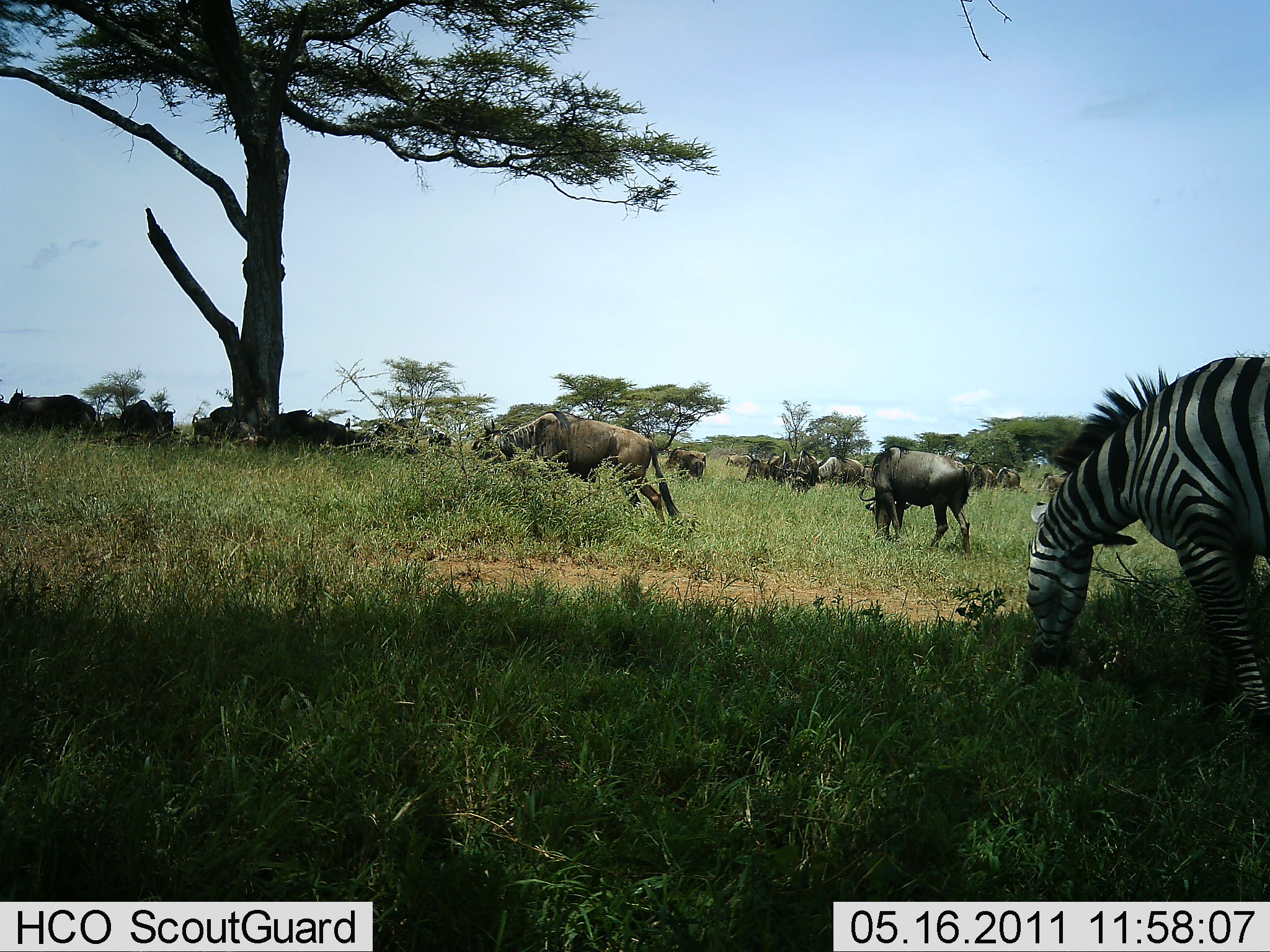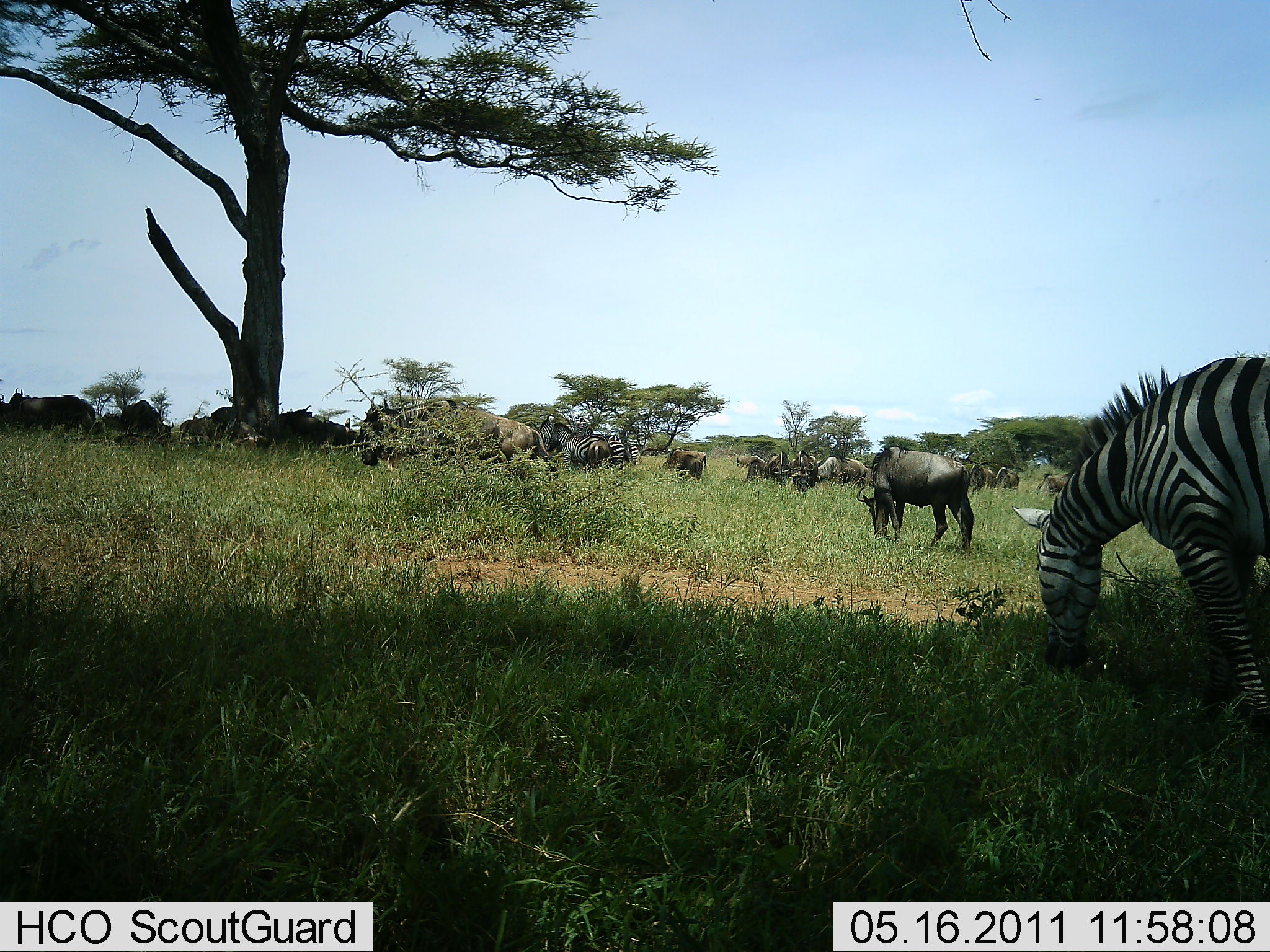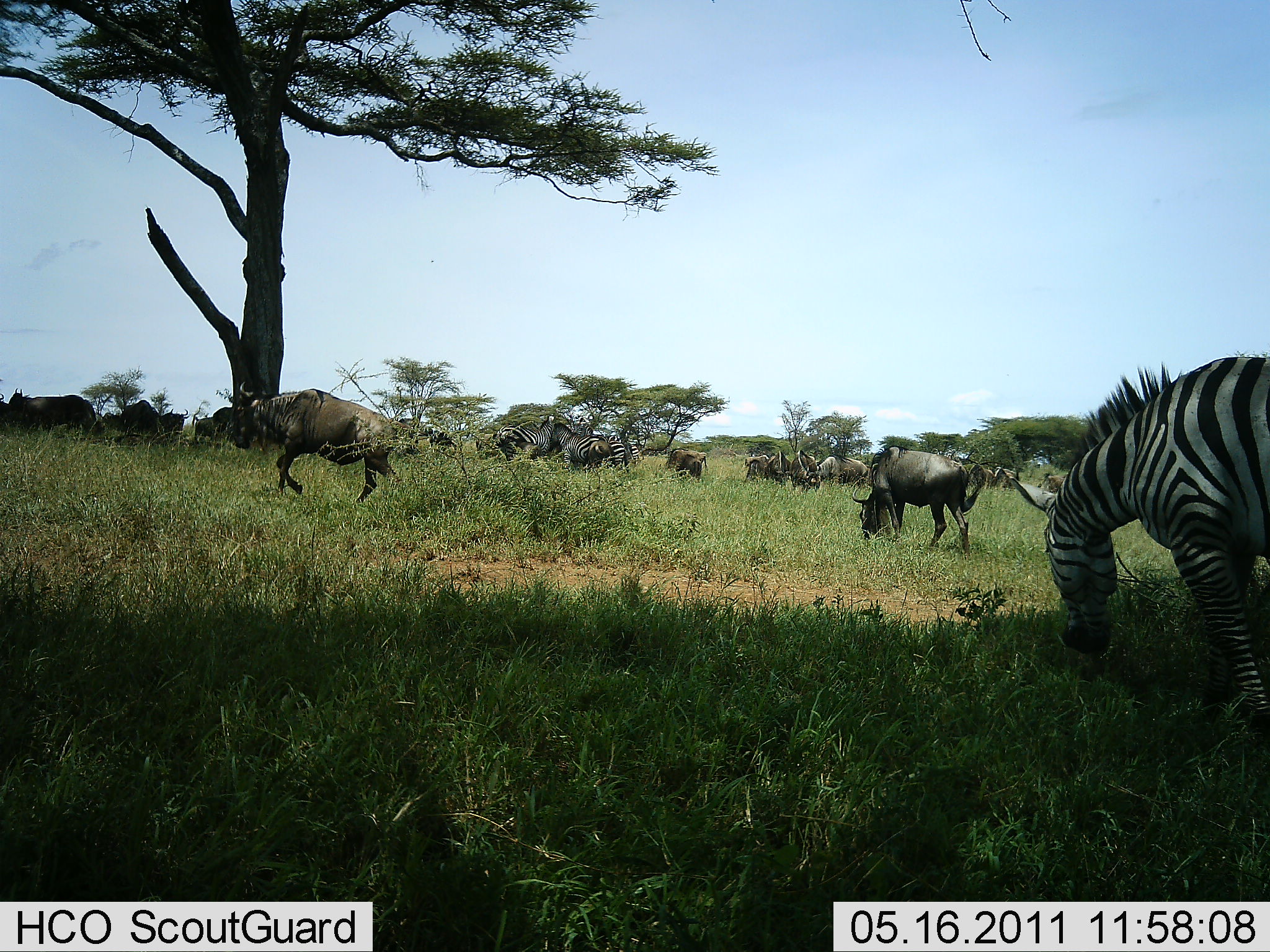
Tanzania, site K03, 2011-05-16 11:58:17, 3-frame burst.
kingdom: Animalia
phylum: Chordata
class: Mammalia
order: Artiodactyla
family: Bovidae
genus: Connochaetes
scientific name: Connochaetes taurinus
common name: blue wildebeest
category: wildebeest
Wildebeest (blue wildebeest) (Connochaetes taurinus), count 11-50. Behavior (volunteer vote fractions): standing 33%, resting 8%, moving 67%, interacting 8%. Young present (vote fraction): 0%. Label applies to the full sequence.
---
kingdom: Animalia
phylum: Chordata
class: Mammalia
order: Perissodactyla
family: Equidae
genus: Equus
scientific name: Equus quagga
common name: plains zebra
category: zebra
Zebra (plains zebra) (Equus quagga), count 2. Behavior (volunteer vote fractions): standing 25%, resting 0%, moving 8%, interacting 0%. Young present (vote fraction): 0%. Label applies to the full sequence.